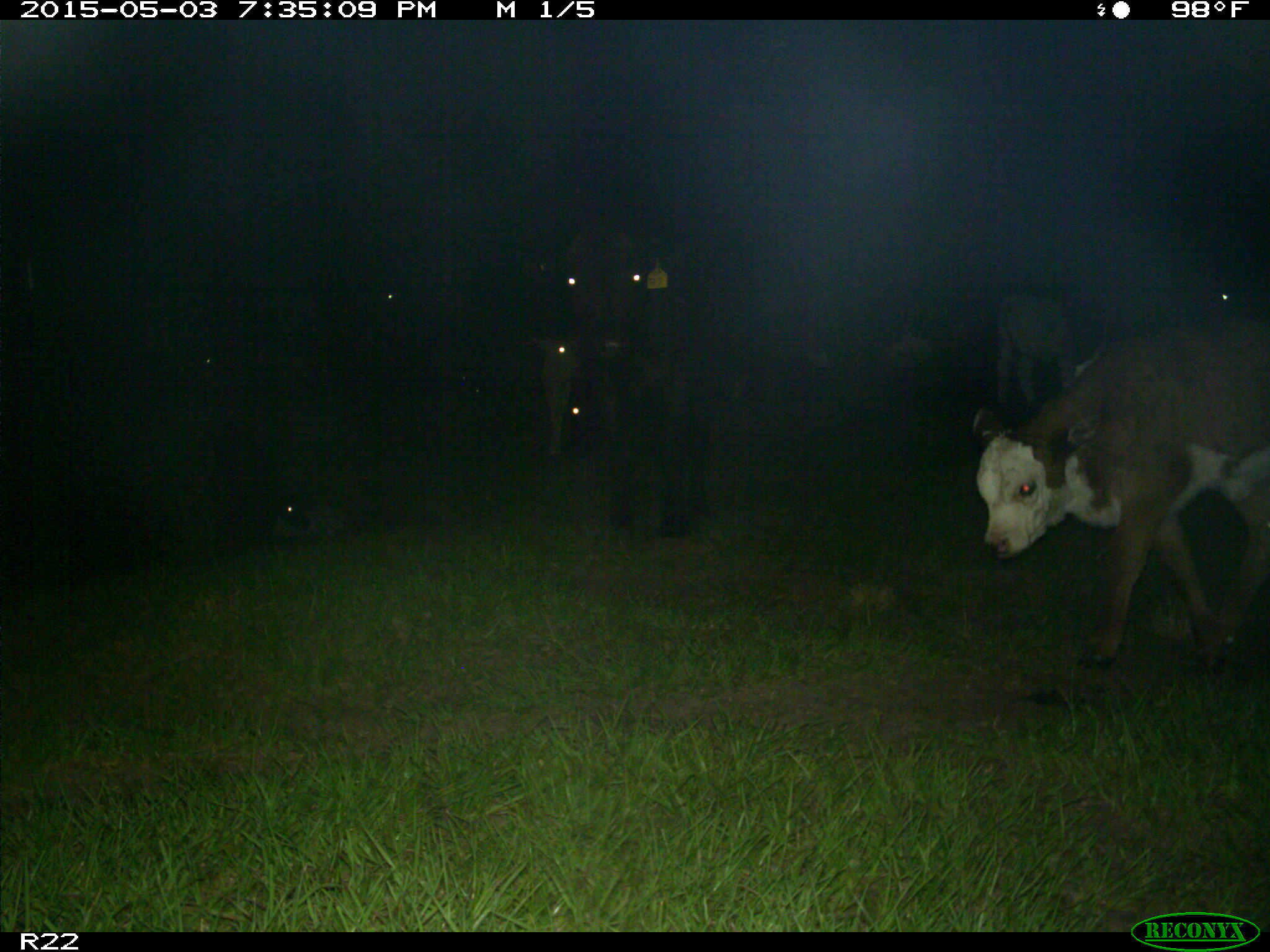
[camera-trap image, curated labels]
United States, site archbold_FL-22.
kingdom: Animalia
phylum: Chordata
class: Mammalia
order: Artiodactyla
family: Bovidae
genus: Bos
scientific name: Bos taurus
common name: domestic cow